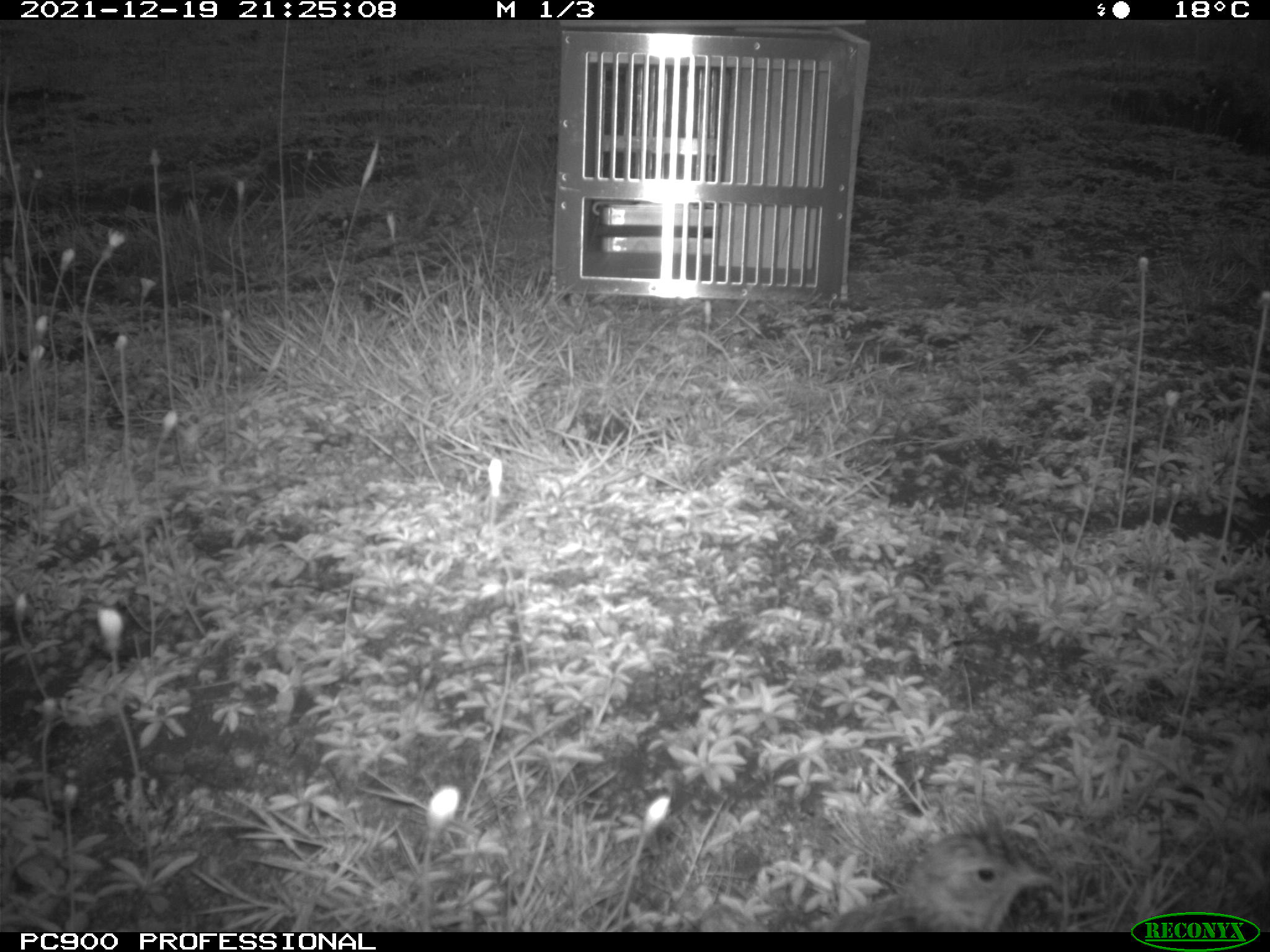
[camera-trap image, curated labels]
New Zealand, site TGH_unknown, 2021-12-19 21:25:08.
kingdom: Animalia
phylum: Chordata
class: Aves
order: Passeriformes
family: Motacillidae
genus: Anthus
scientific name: Anthus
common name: pipit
Pipit (Anthus).